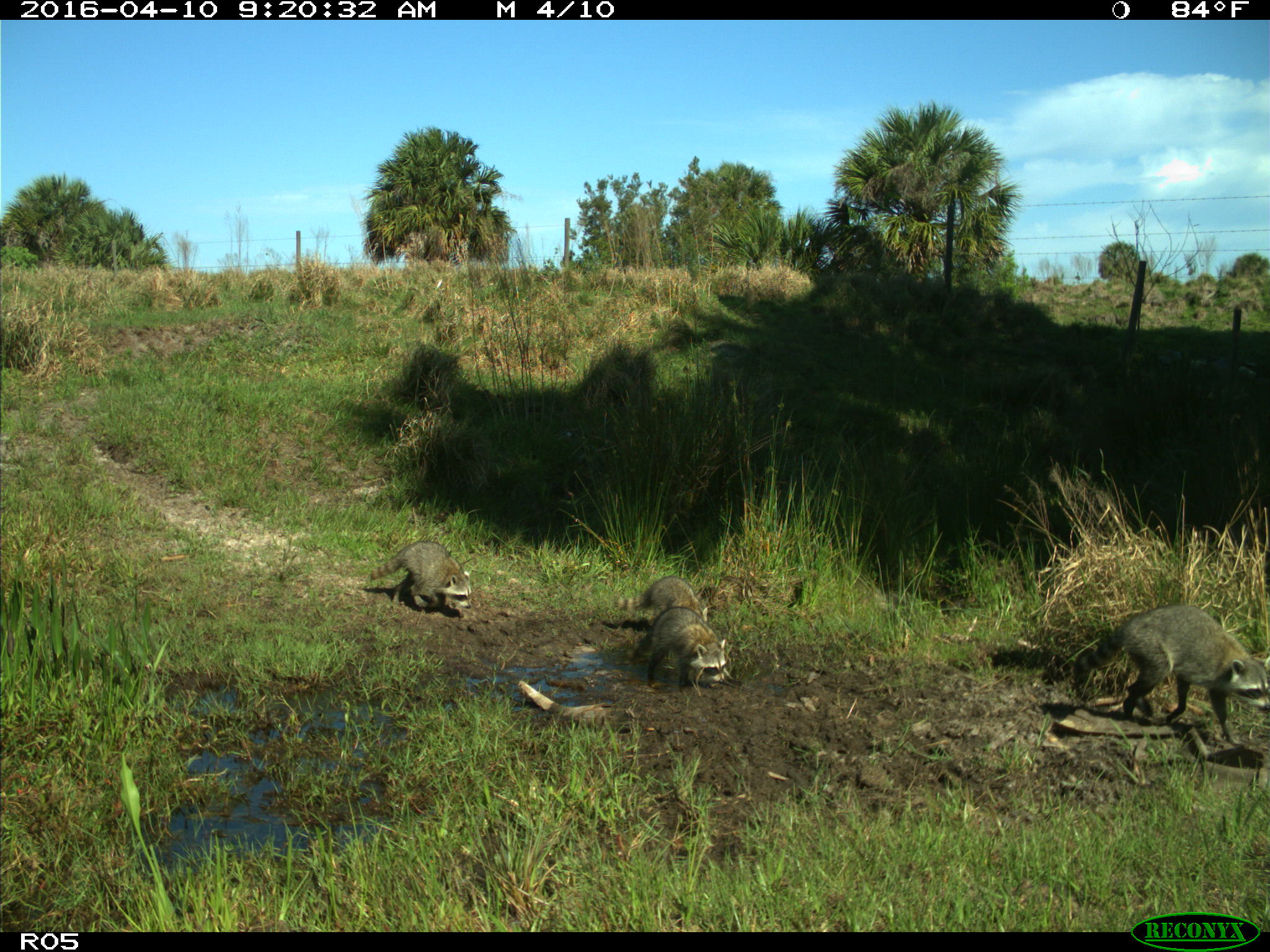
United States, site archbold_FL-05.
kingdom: Animalia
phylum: Chordata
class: Mammalia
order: Carnivora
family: Procyonidae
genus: Procyon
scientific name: Procyon lotor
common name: common raccoon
Procyon lotor (common raccoon).